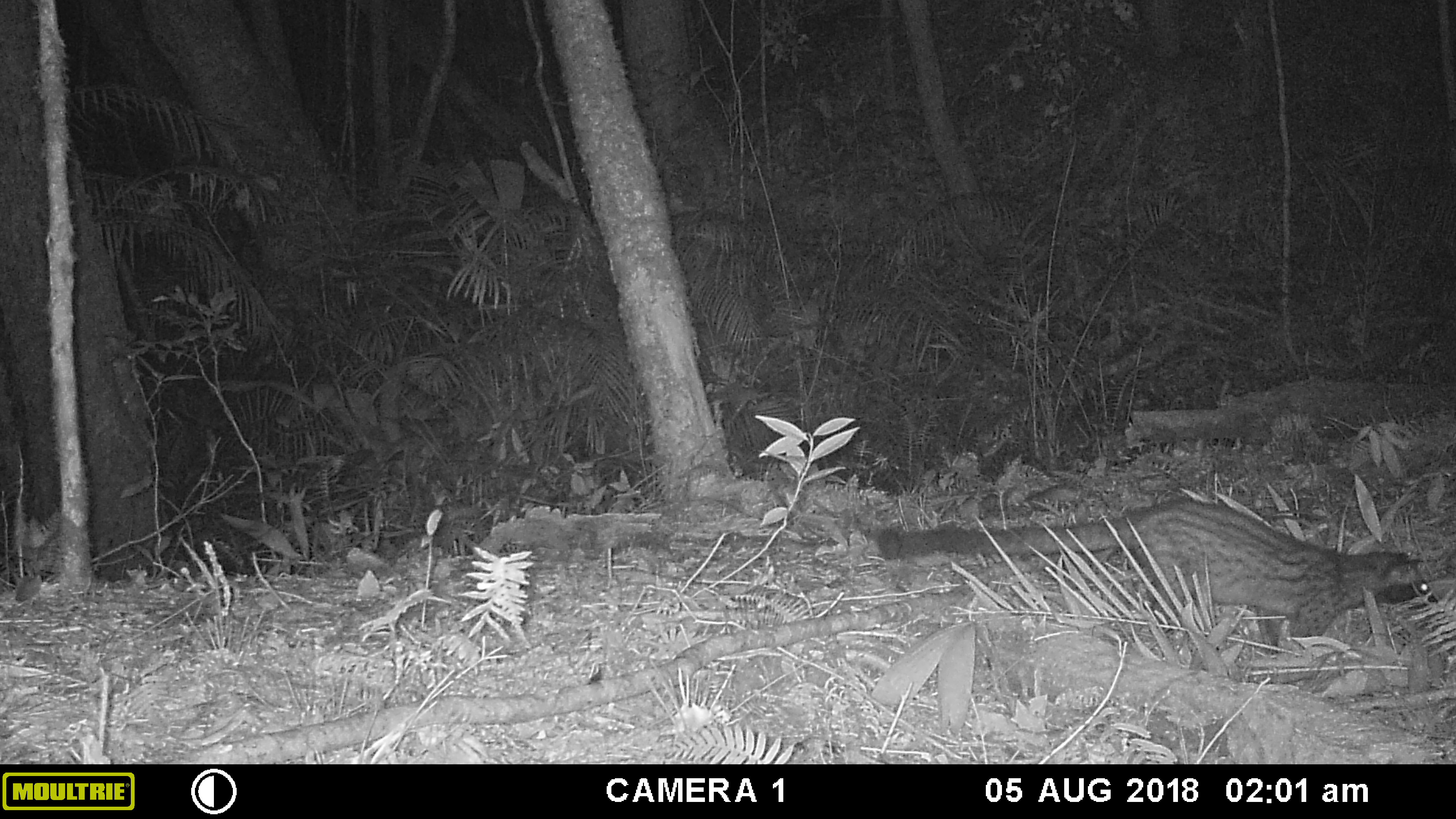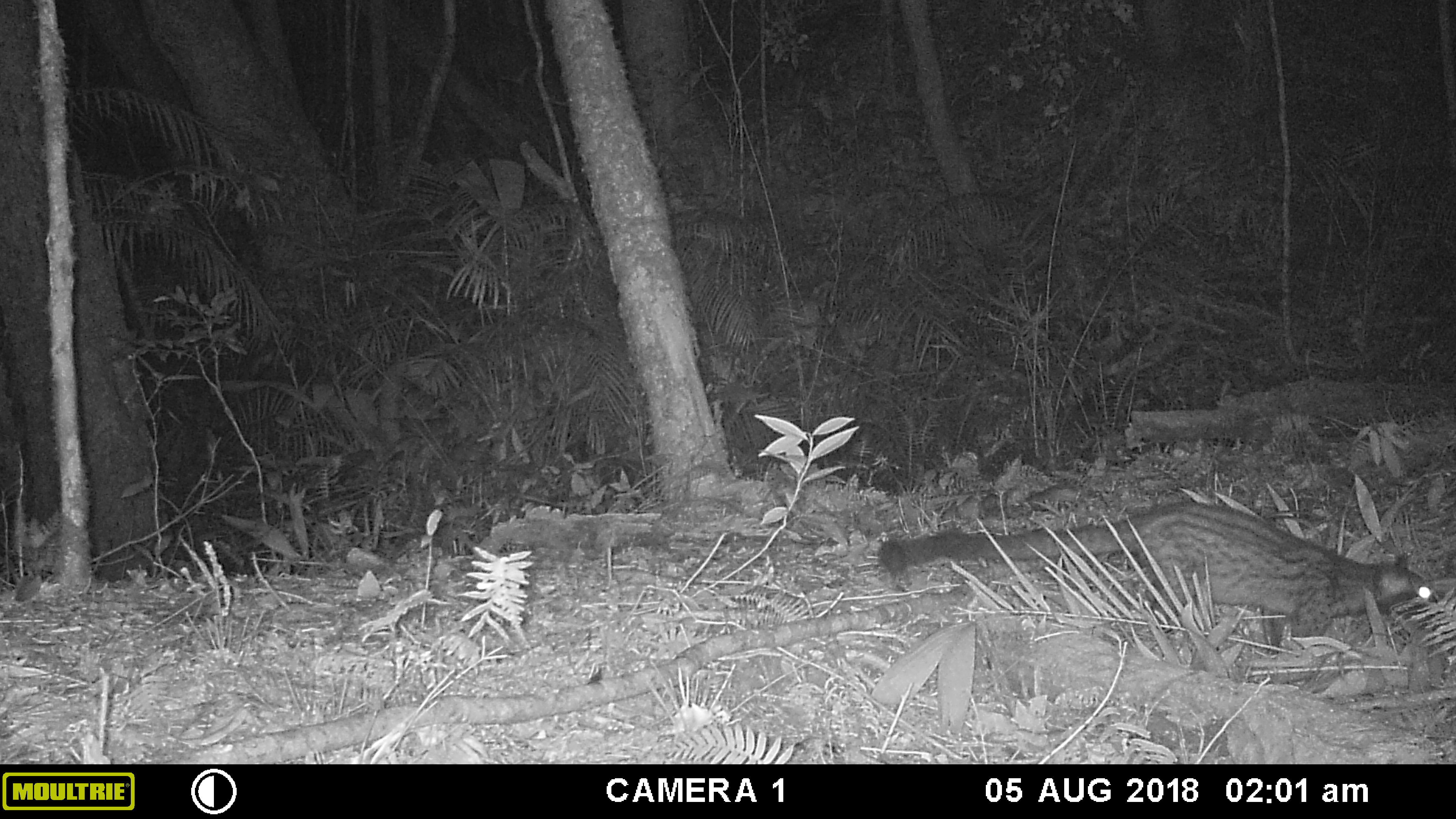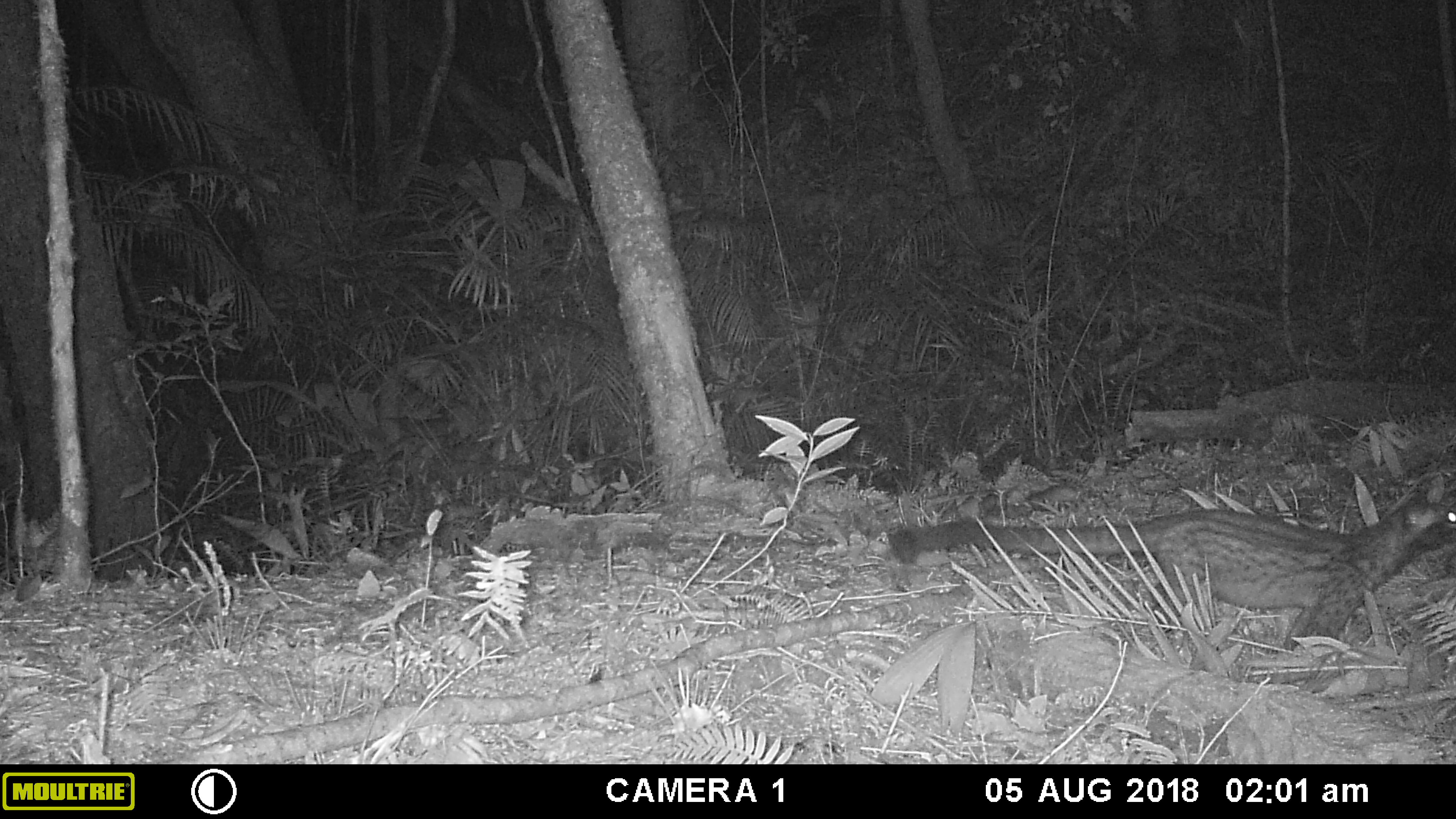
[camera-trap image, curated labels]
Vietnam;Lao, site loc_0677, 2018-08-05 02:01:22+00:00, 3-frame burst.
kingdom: Animalia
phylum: Chordata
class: Mammalia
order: Carnivora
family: Viverridae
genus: Paradoxurus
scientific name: Paradoxurus hermaphroditus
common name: common palm civet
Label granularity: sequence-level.